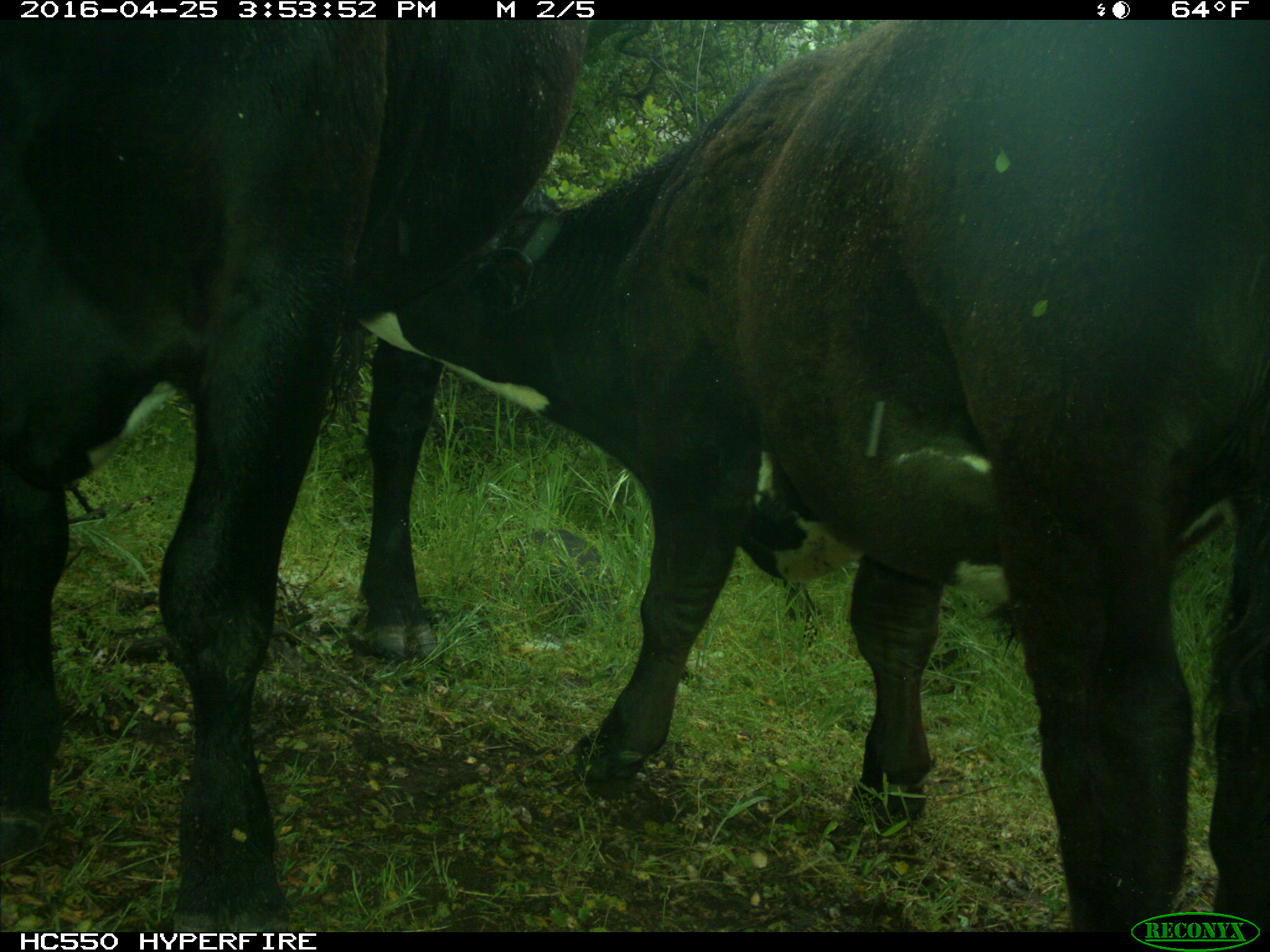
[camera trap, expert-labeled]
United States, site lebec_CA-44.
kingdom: Animalia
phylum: Chordata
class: Mammalia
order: Artiodactyla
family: Bovidae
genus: Bos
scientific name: Bos taurus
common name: domestic cow